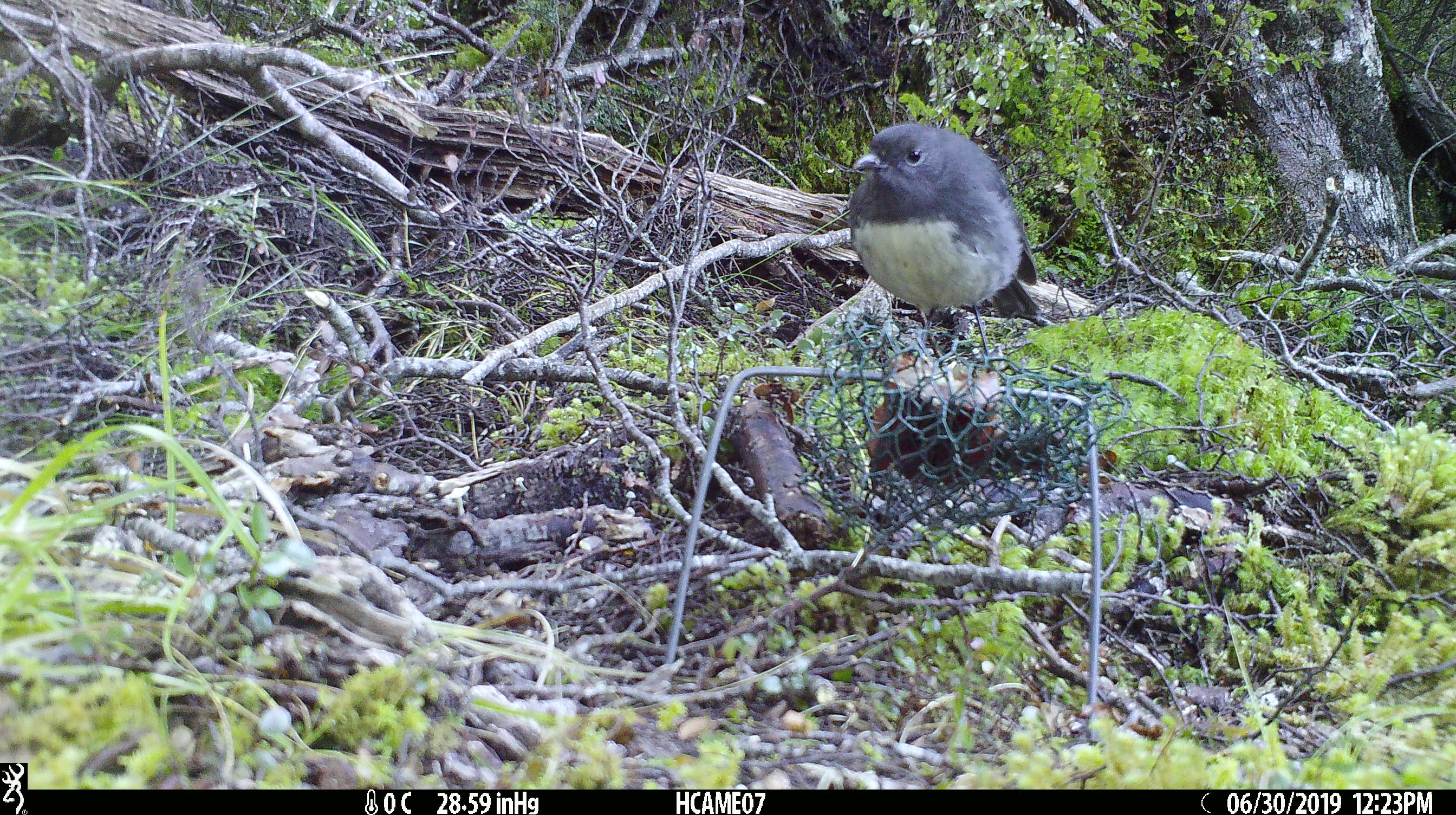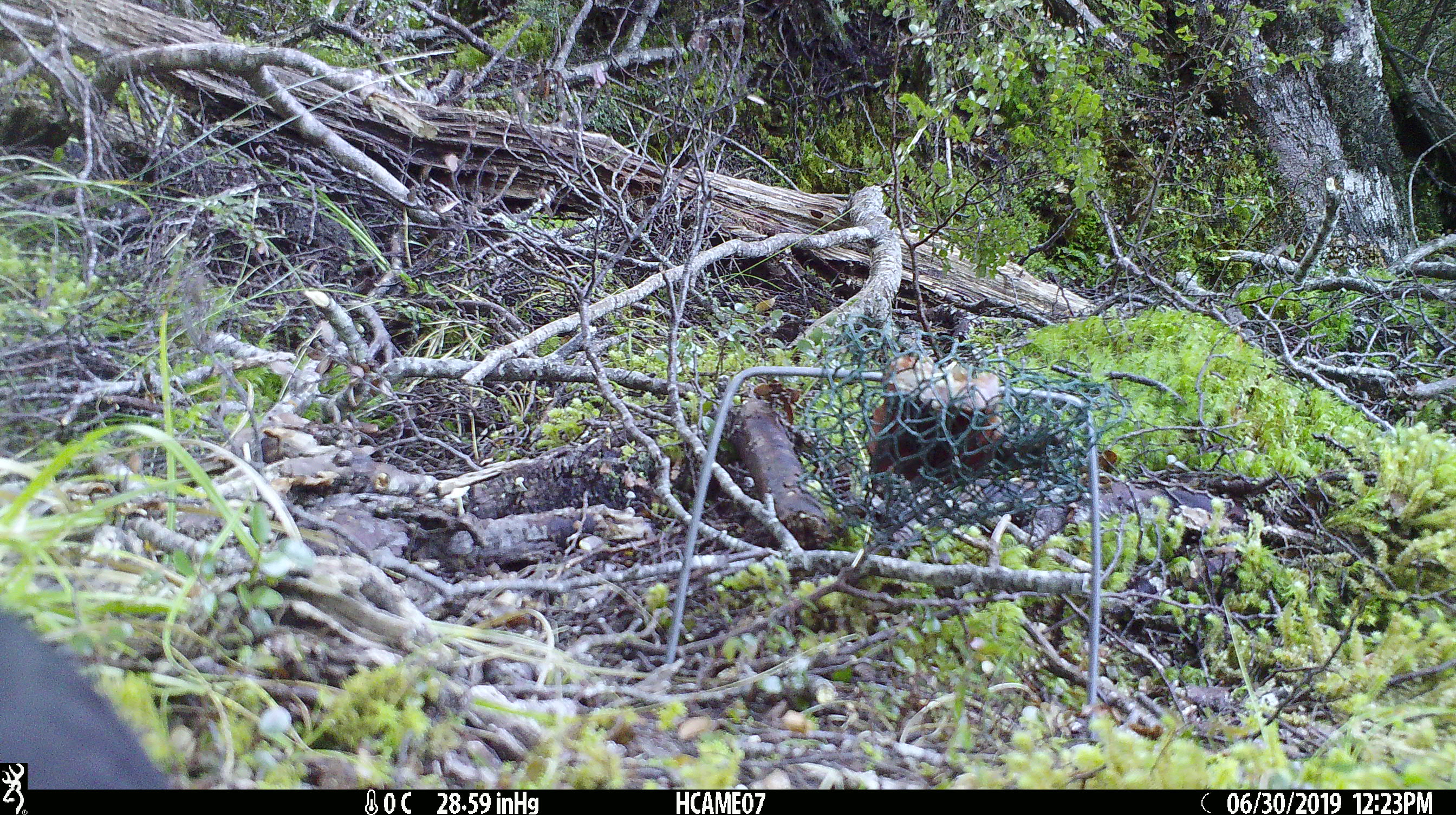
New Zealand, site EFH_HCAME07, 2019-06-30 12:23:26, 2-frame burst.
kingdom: Animalia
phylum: Chordata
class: Aves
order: Passeriformes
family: Petroicidae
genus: Petroica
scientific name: Petroica australis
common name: new zealand robin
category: robin